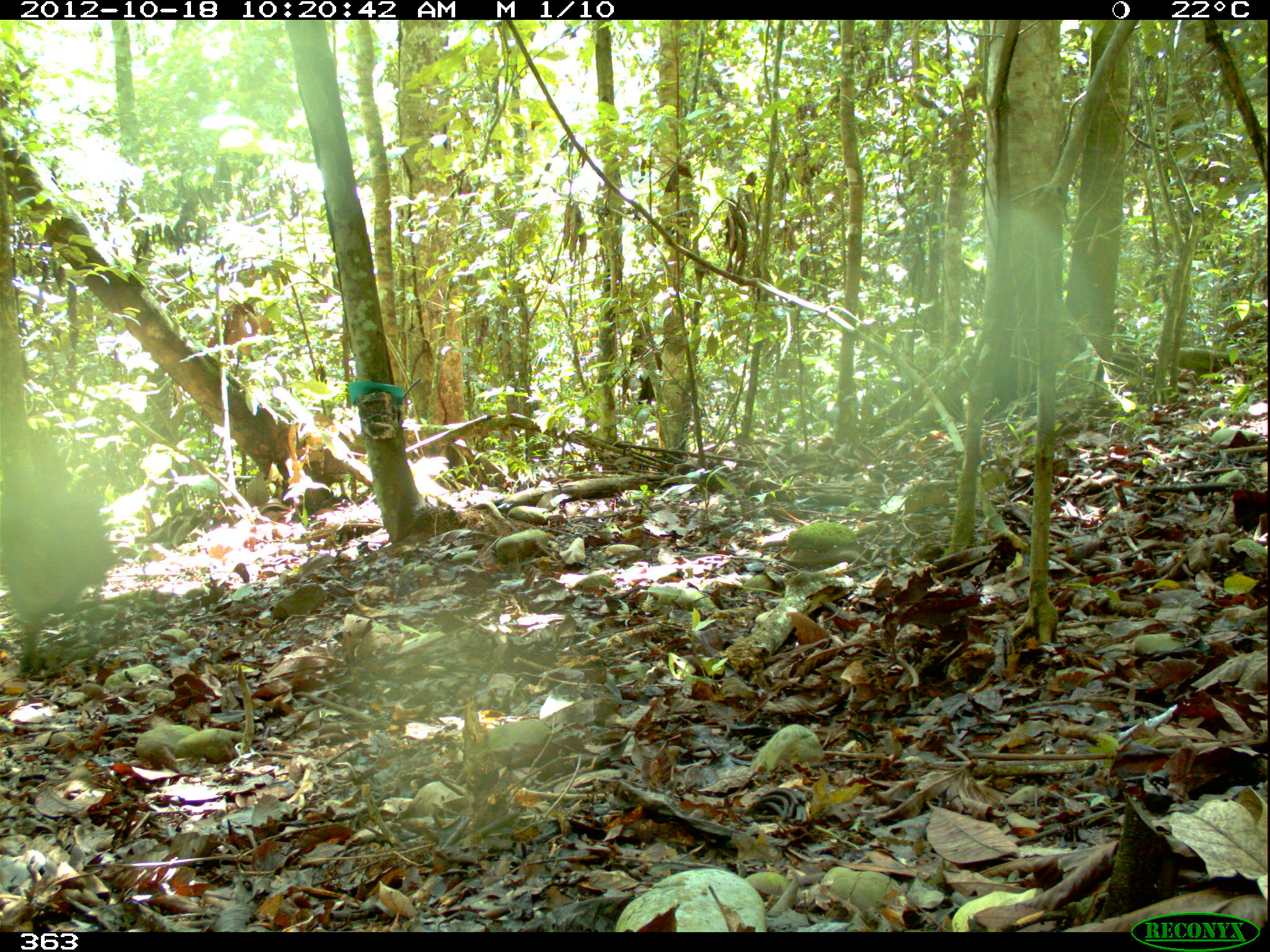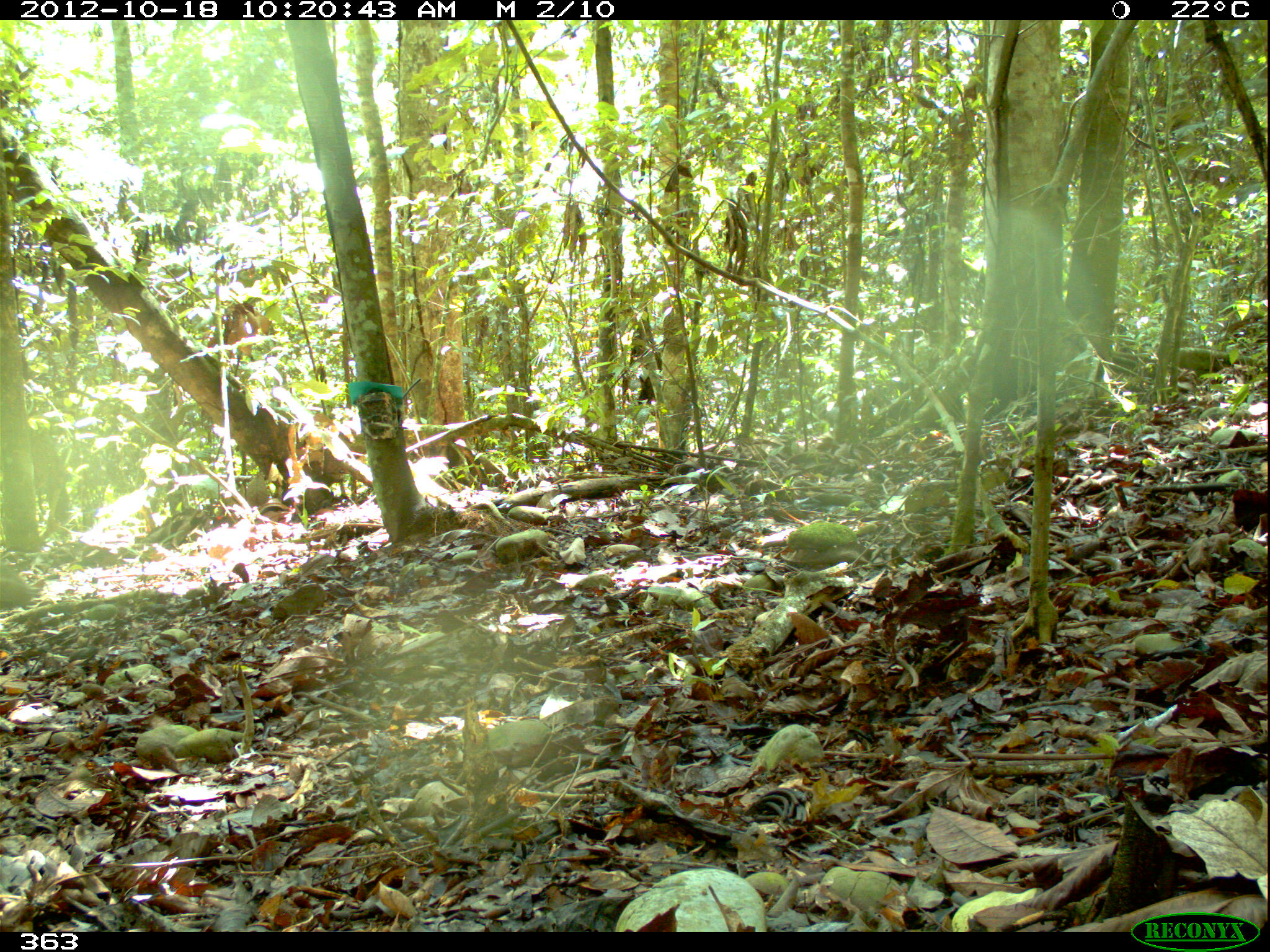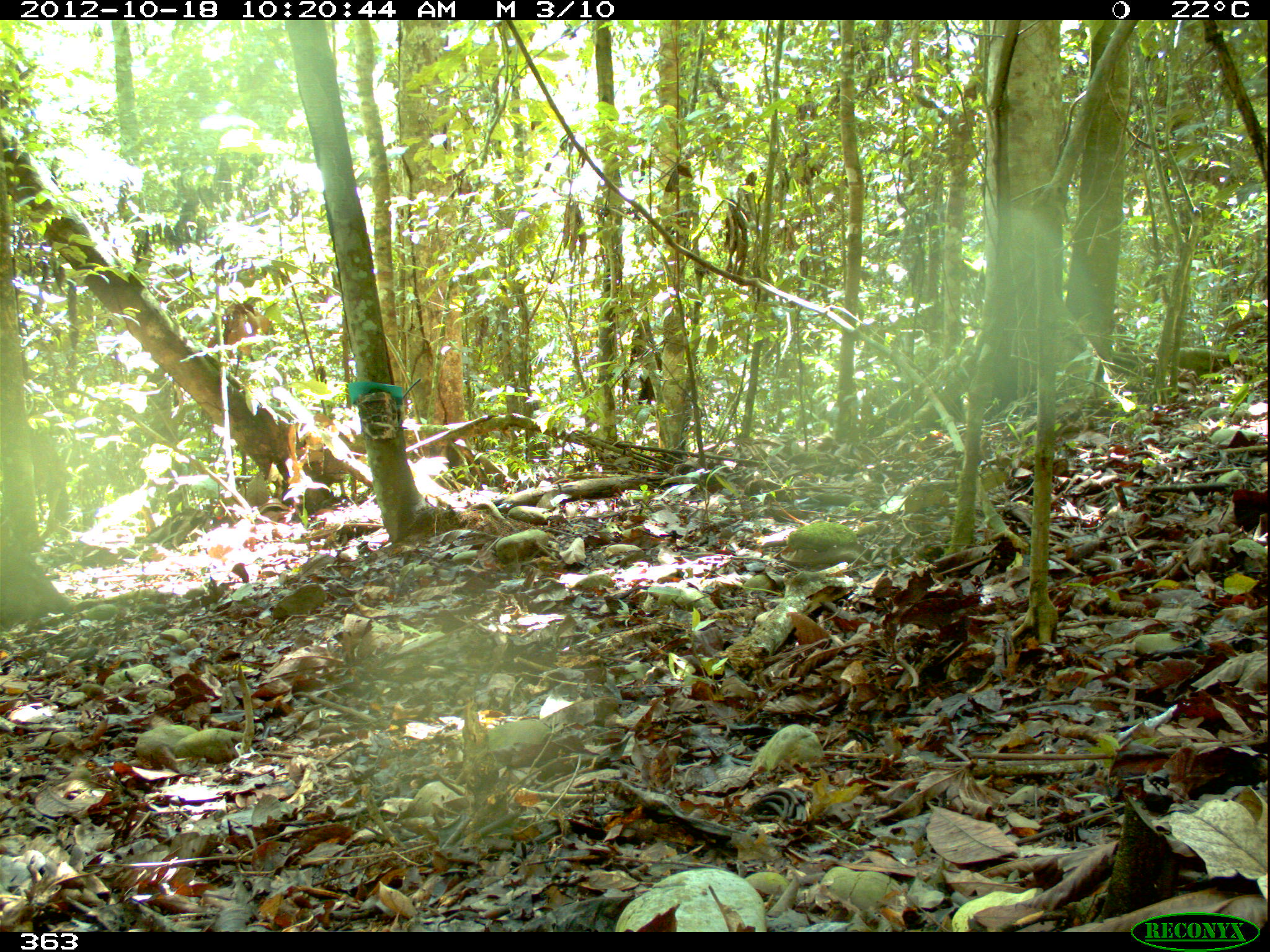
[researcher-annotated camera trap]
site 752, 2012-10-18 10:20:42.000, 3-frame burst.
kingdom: Animalia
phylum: Chordata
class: Mammalia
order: Artiodactyla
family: Tayassuidae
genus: Pecari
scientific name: Pecari tajacu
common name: collared peccary